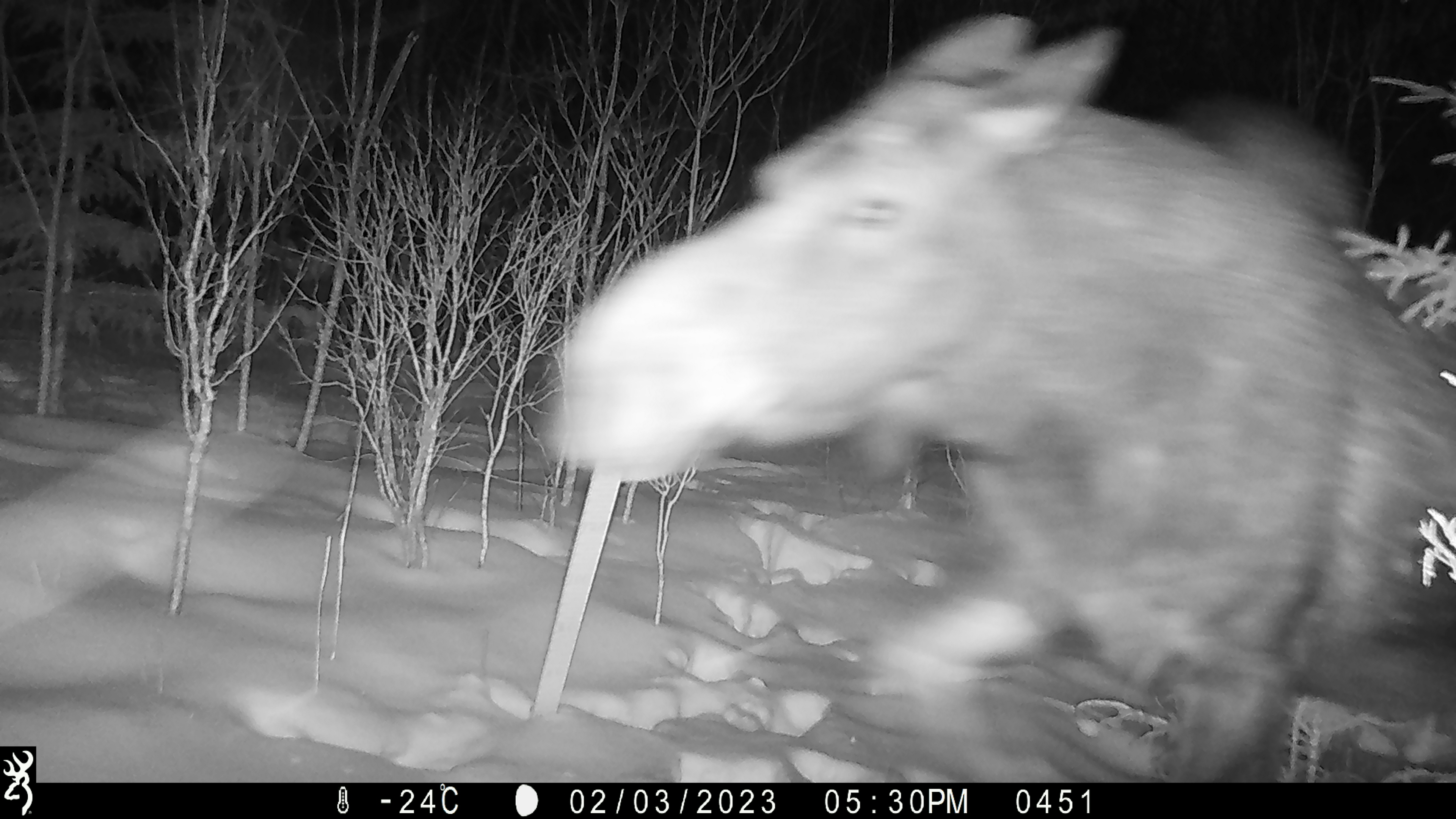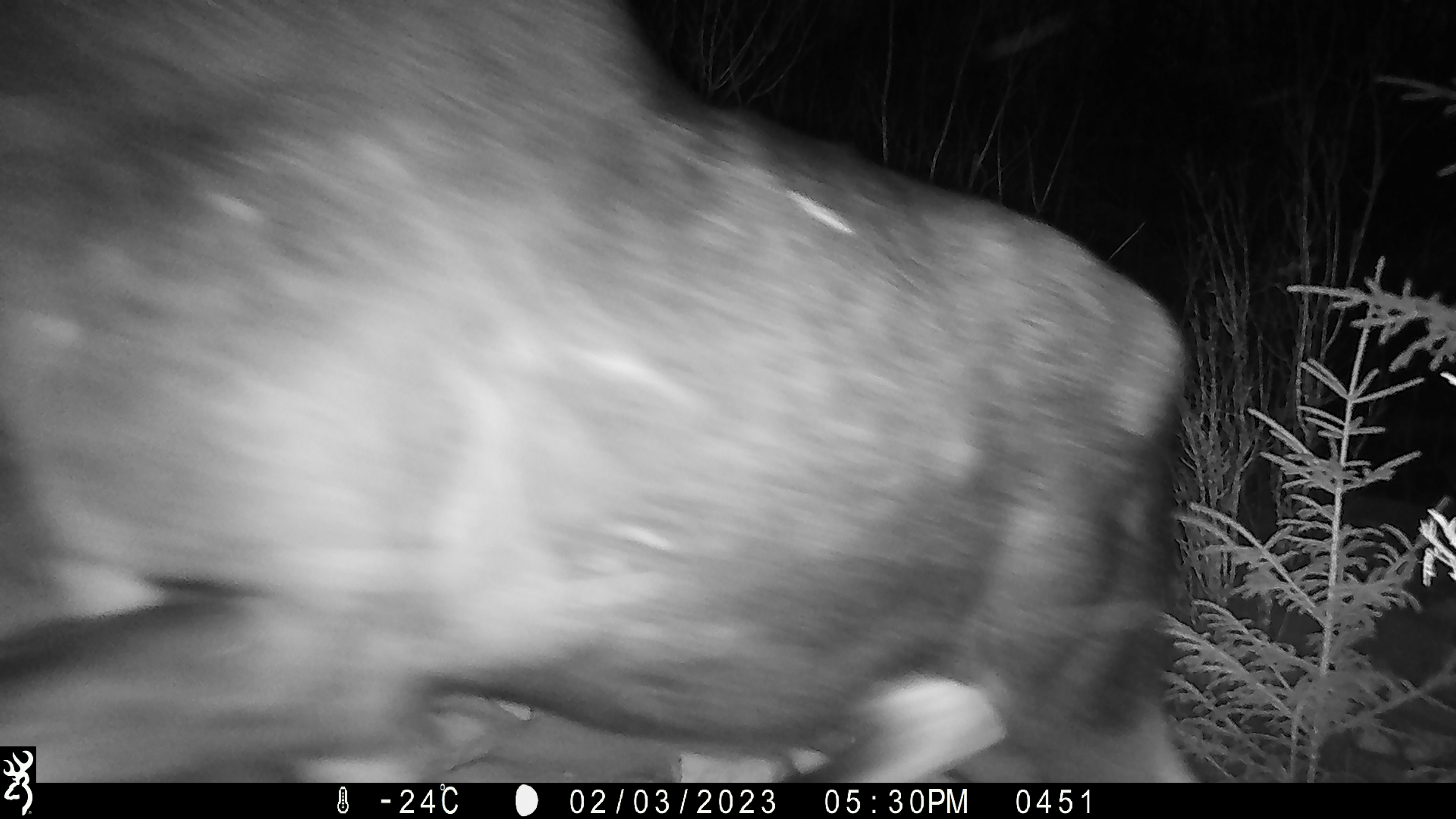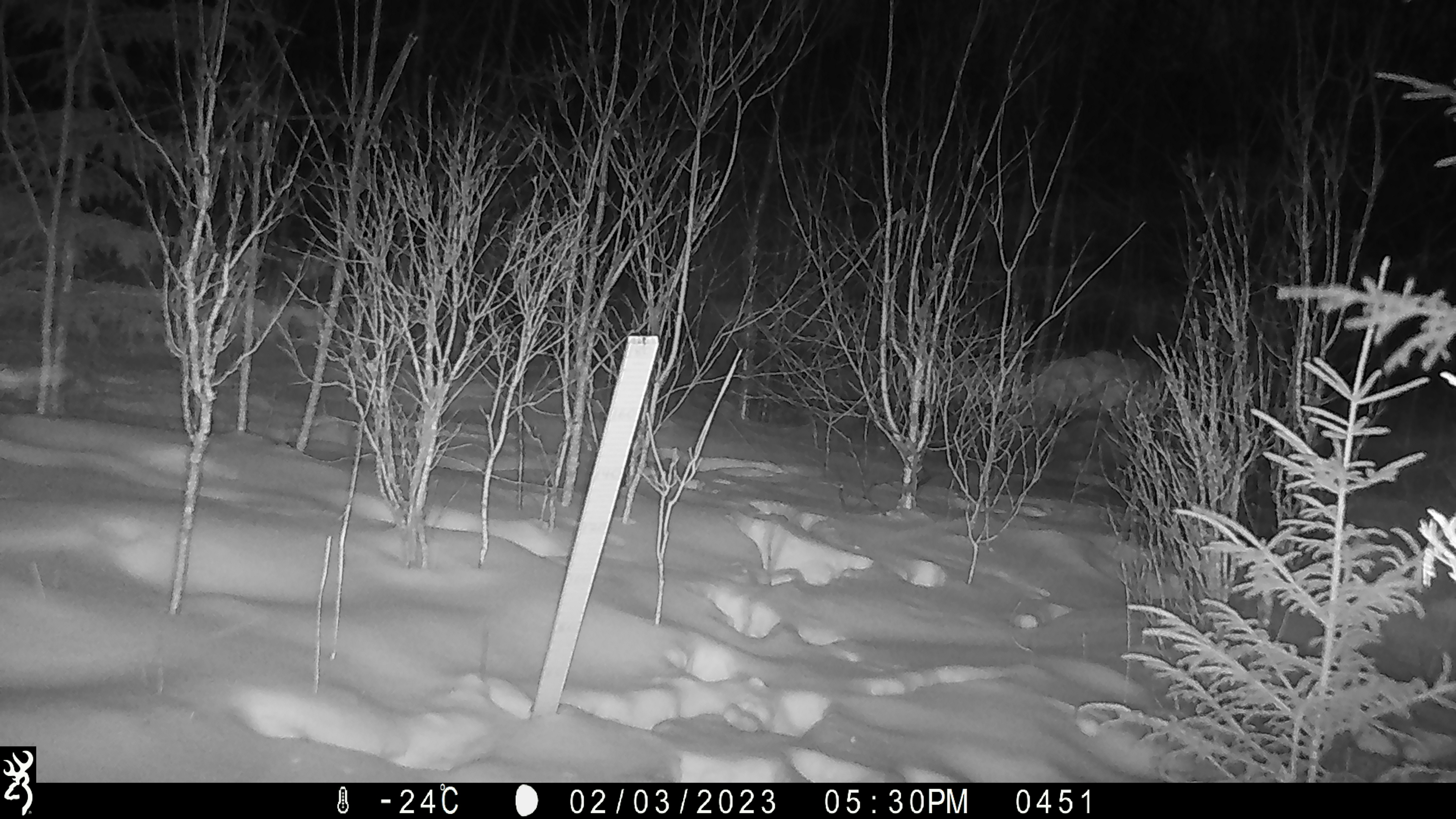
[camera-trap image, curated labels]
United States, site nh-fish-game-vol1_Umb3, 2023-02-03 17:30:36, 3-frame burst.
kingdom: Animalia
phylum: Chordata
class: Mammalia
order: Artiodactyla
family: Cervidae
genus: Alces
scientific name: Alces alces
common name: moose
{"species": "moose (Alces alces)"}